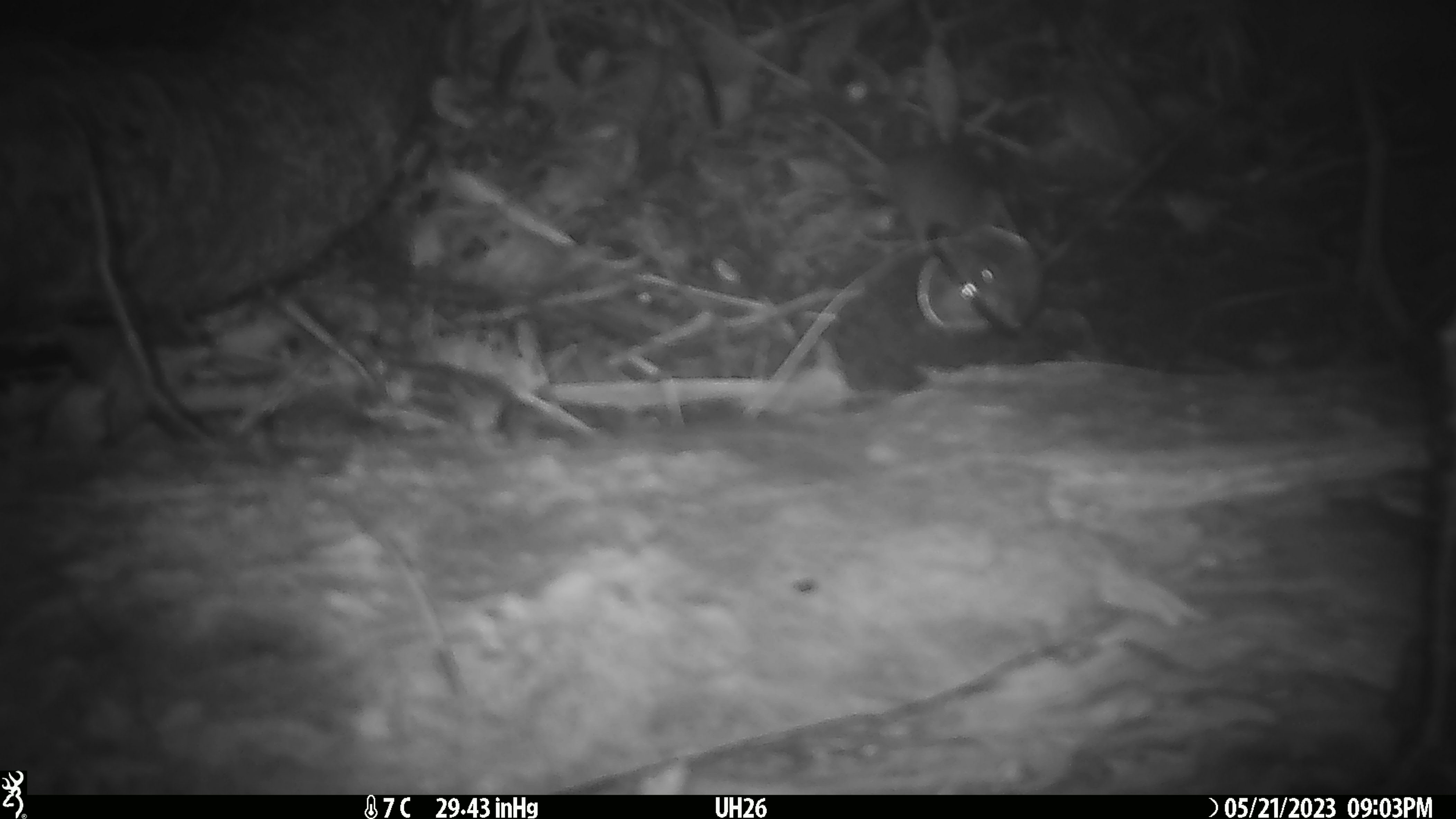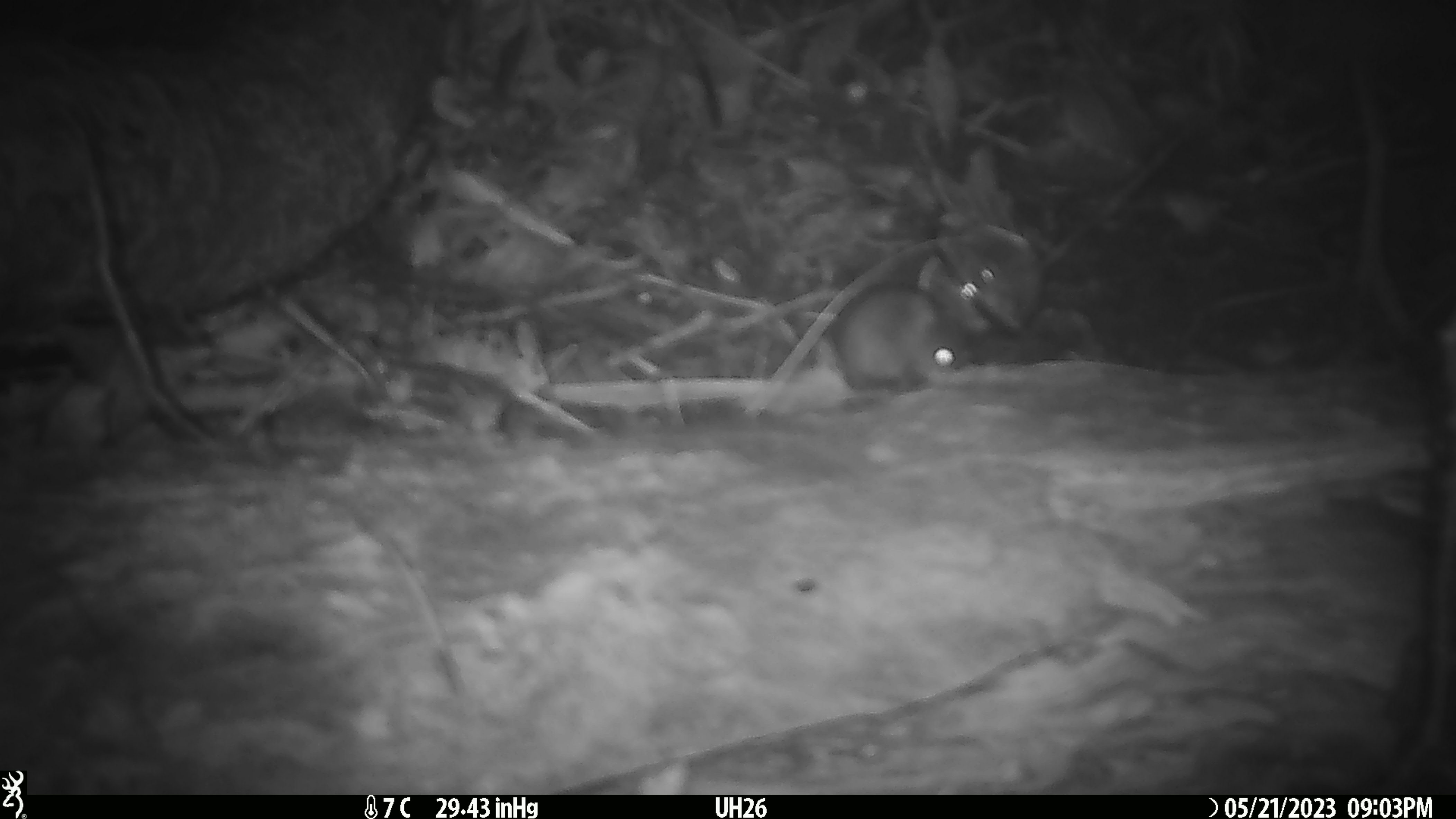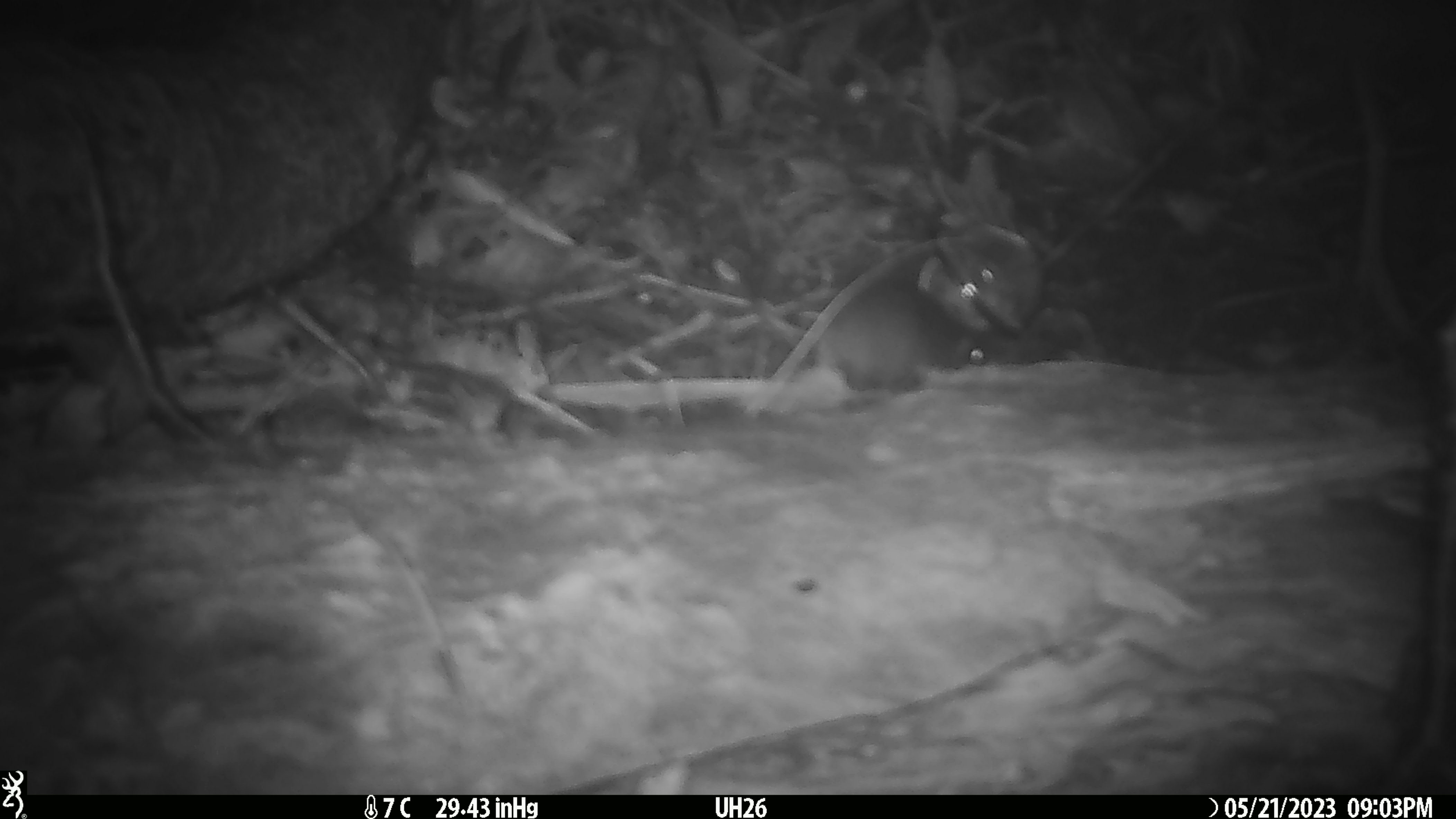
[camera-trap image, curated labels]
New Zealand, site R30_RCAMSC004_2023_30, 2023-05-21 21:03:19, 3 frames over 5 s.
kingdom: Animalia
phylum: Chordata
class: Mammalia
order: Rodentia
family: Muridae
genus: Mus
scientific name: Mus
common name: mouse